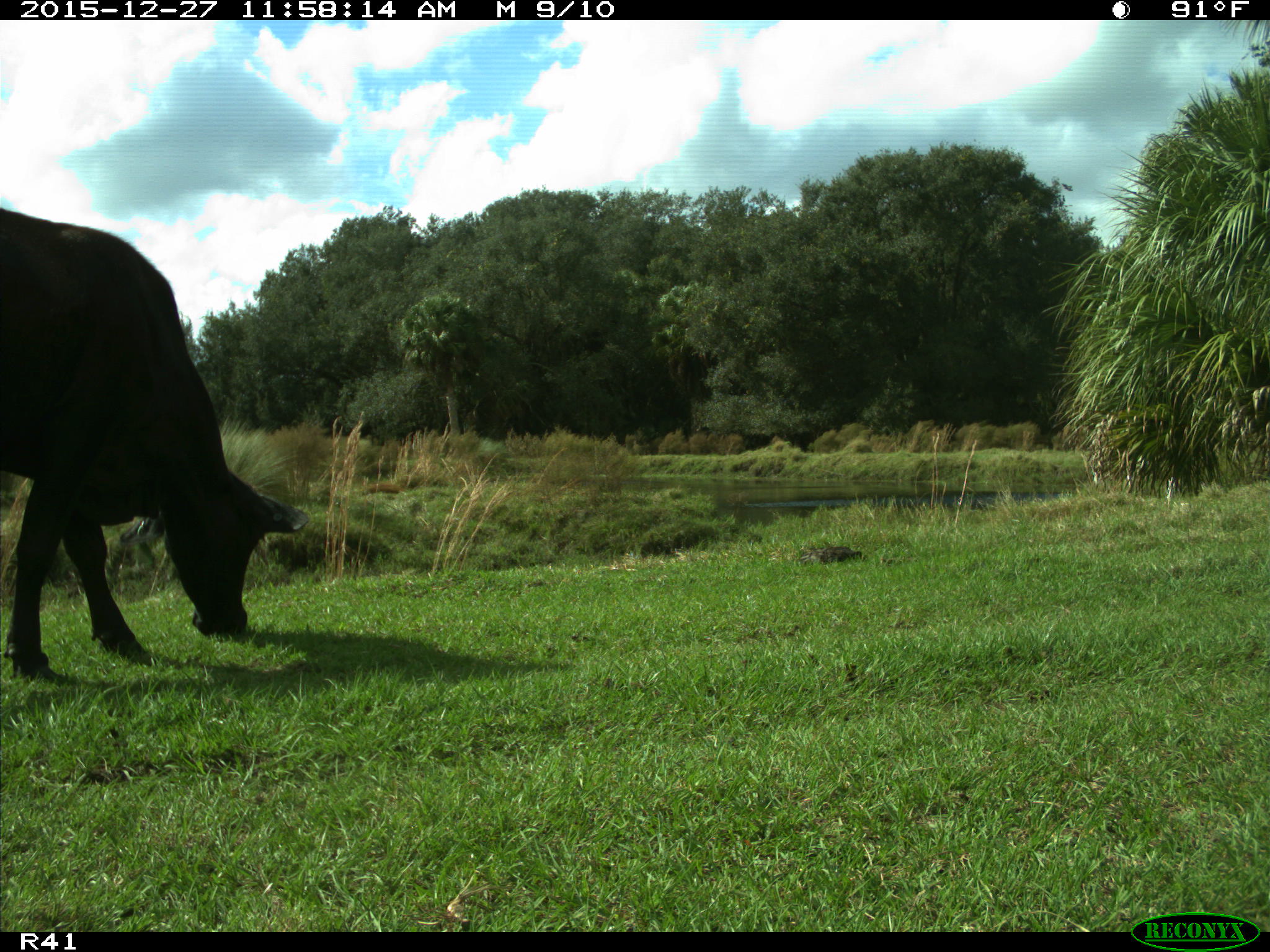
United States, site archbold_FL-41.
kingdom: Animalia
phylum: Chordata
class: Mammalia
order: Artiodactyla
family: Bovidae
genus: Bos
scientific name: Bos taurus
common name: domestic cow